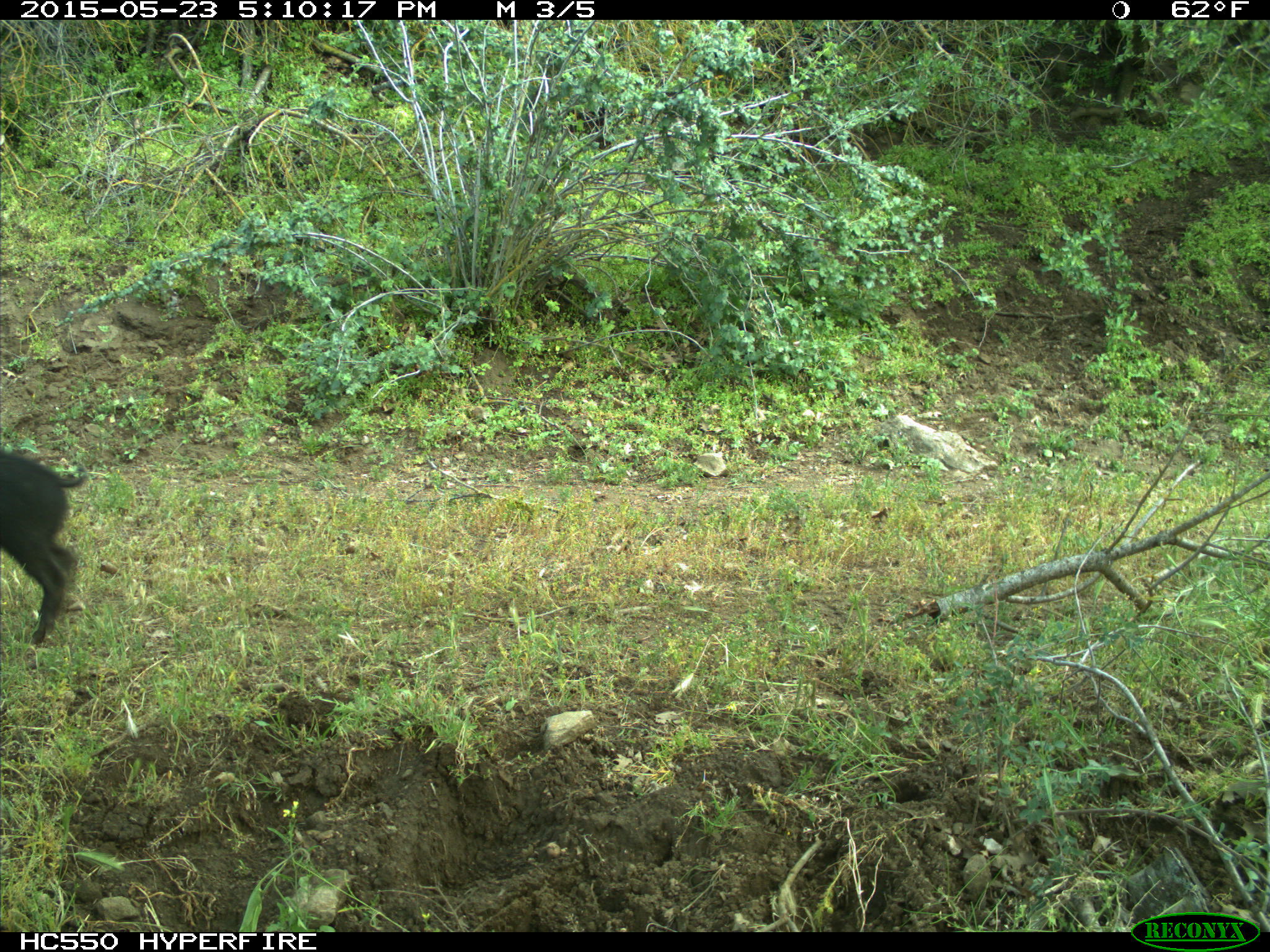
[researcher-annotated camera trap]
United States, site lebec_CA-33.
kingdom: Animalia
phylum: Chordata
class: Mammalia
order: Artiodactyla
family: Suidae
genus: Sus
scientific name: Sus scrofa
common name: wild boar